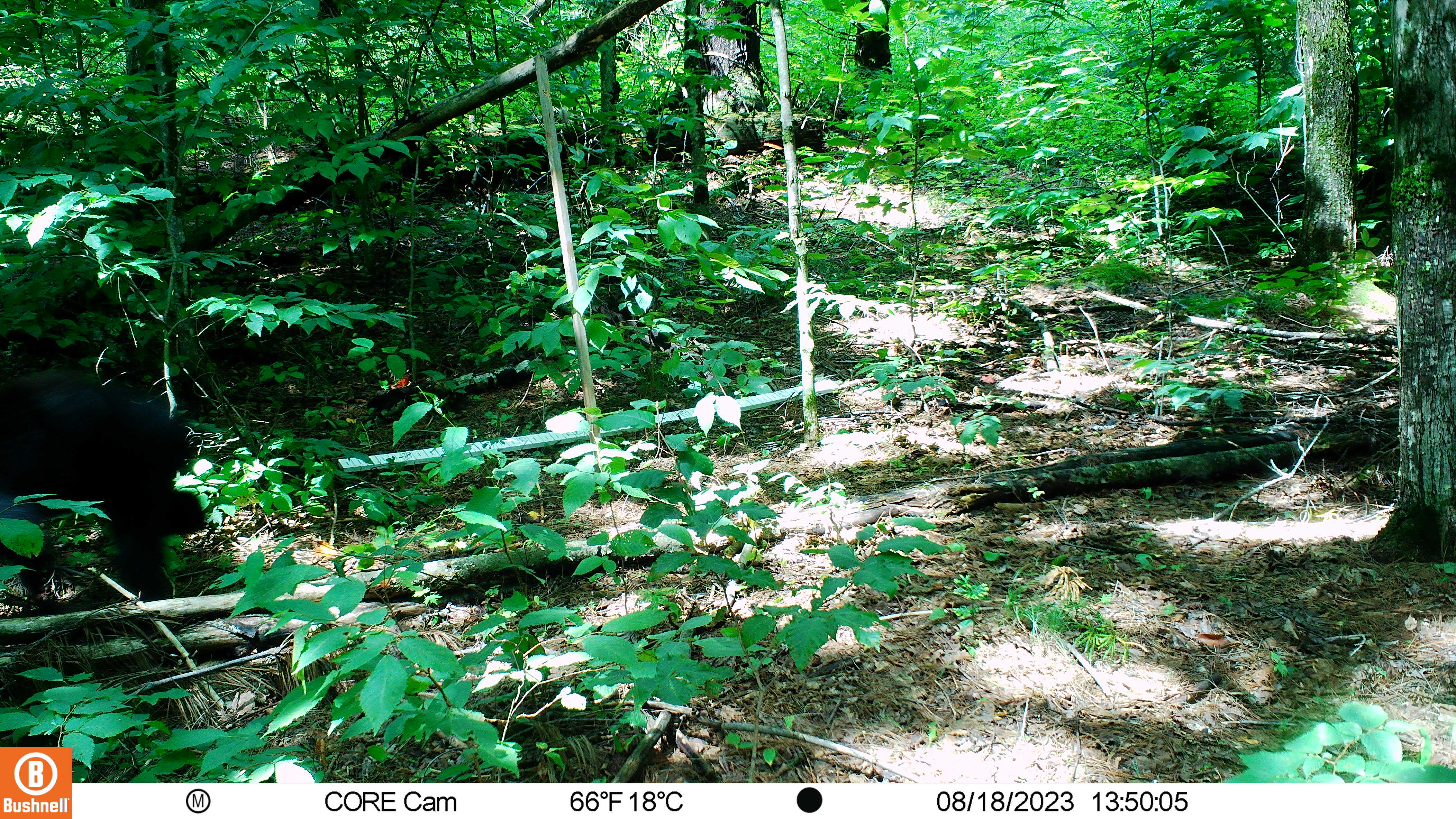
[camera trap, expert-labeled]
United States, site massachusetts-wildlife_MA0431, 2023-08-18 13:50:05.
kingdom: Animalia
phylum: Chordata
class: Mammalia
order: Carnivora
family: Ursidae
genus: Ursus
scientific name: Ursus americanus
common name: black bear